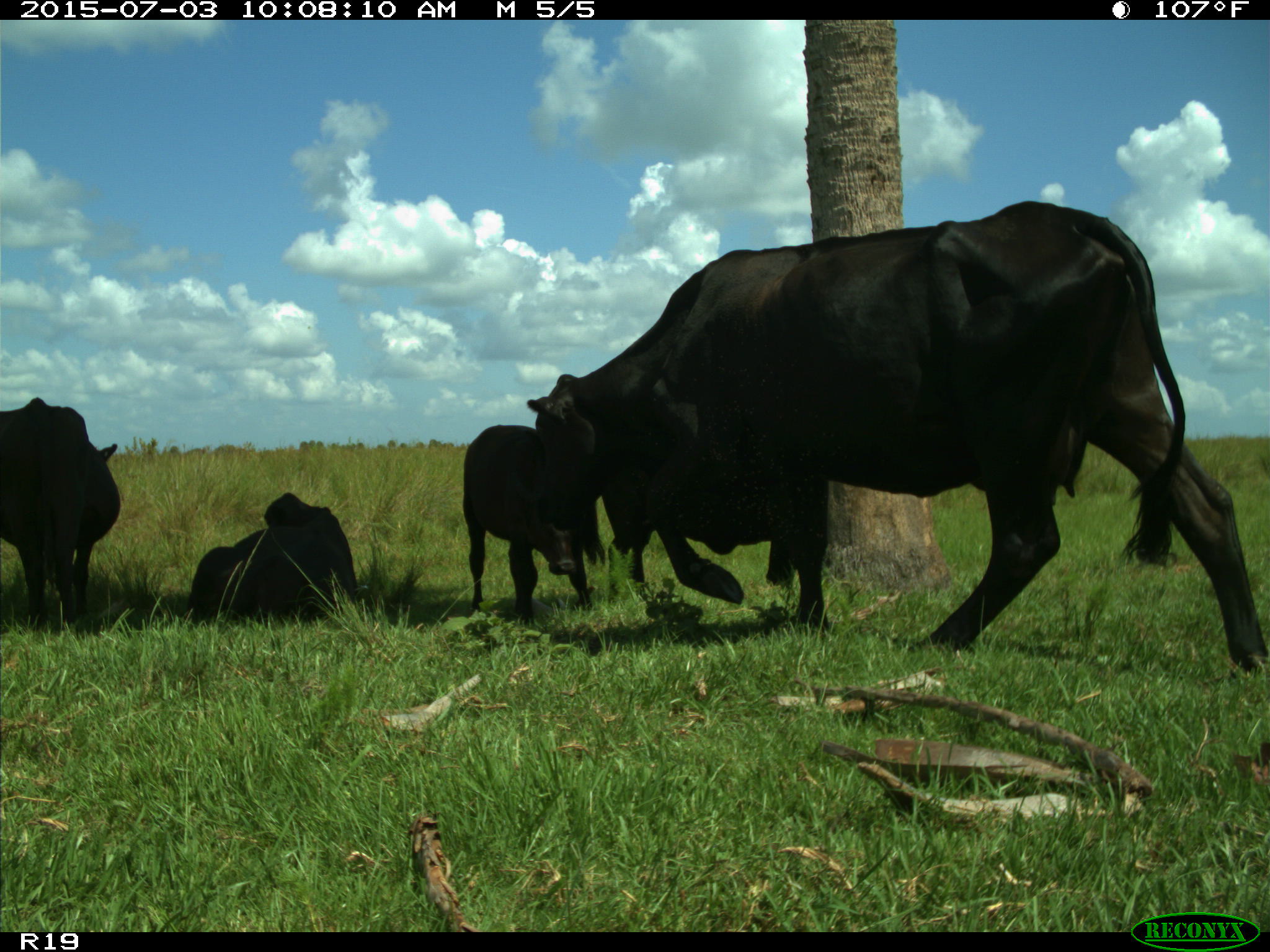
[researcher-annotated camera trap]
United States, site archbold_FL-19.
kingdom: Animalia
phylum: Chordata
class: Mammalia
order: Artiodactyla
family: Bovidae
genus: Bos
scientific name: Bos taurus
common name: domestic cow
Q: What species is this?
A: Bos taurus (domestic cow).